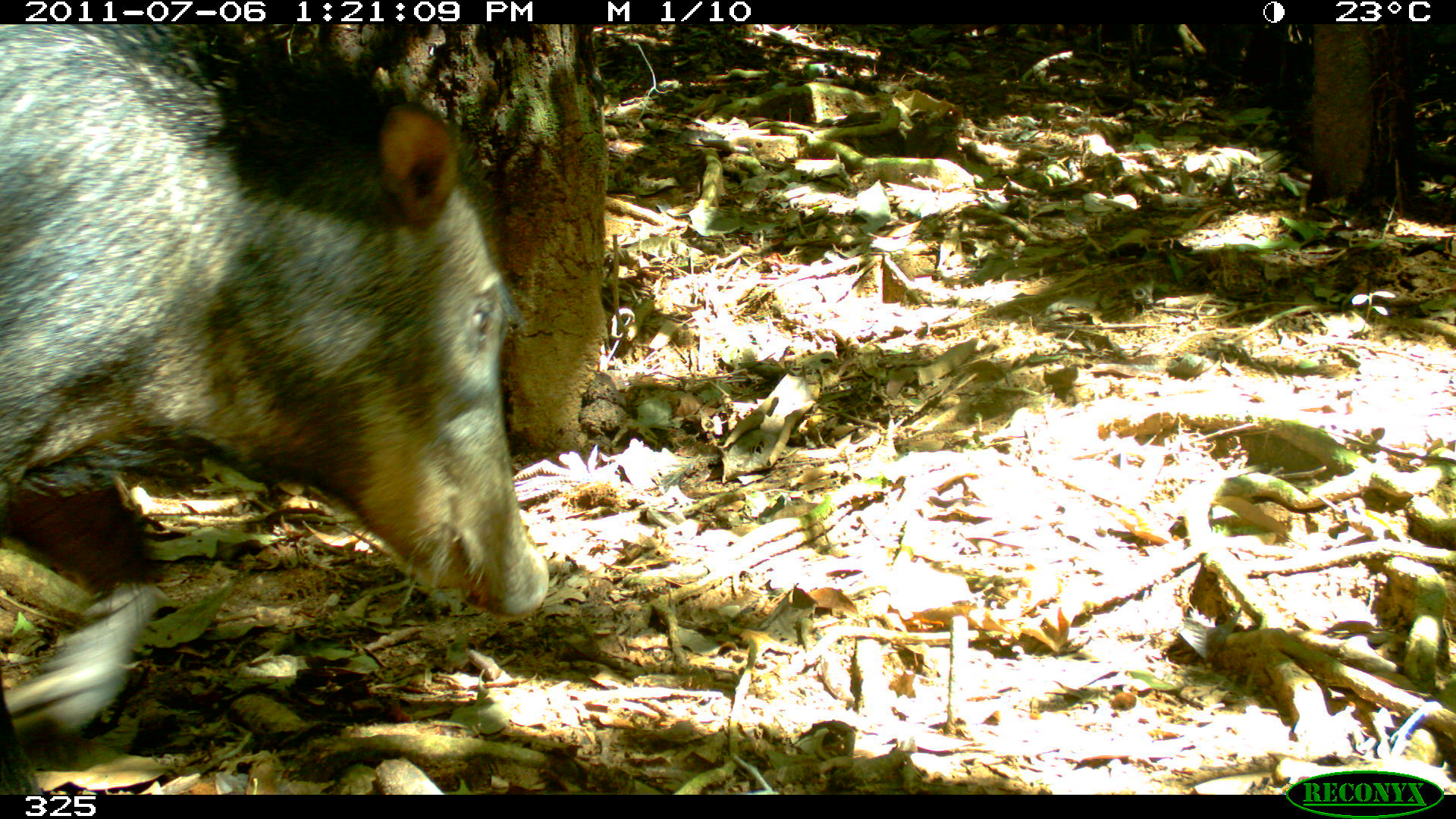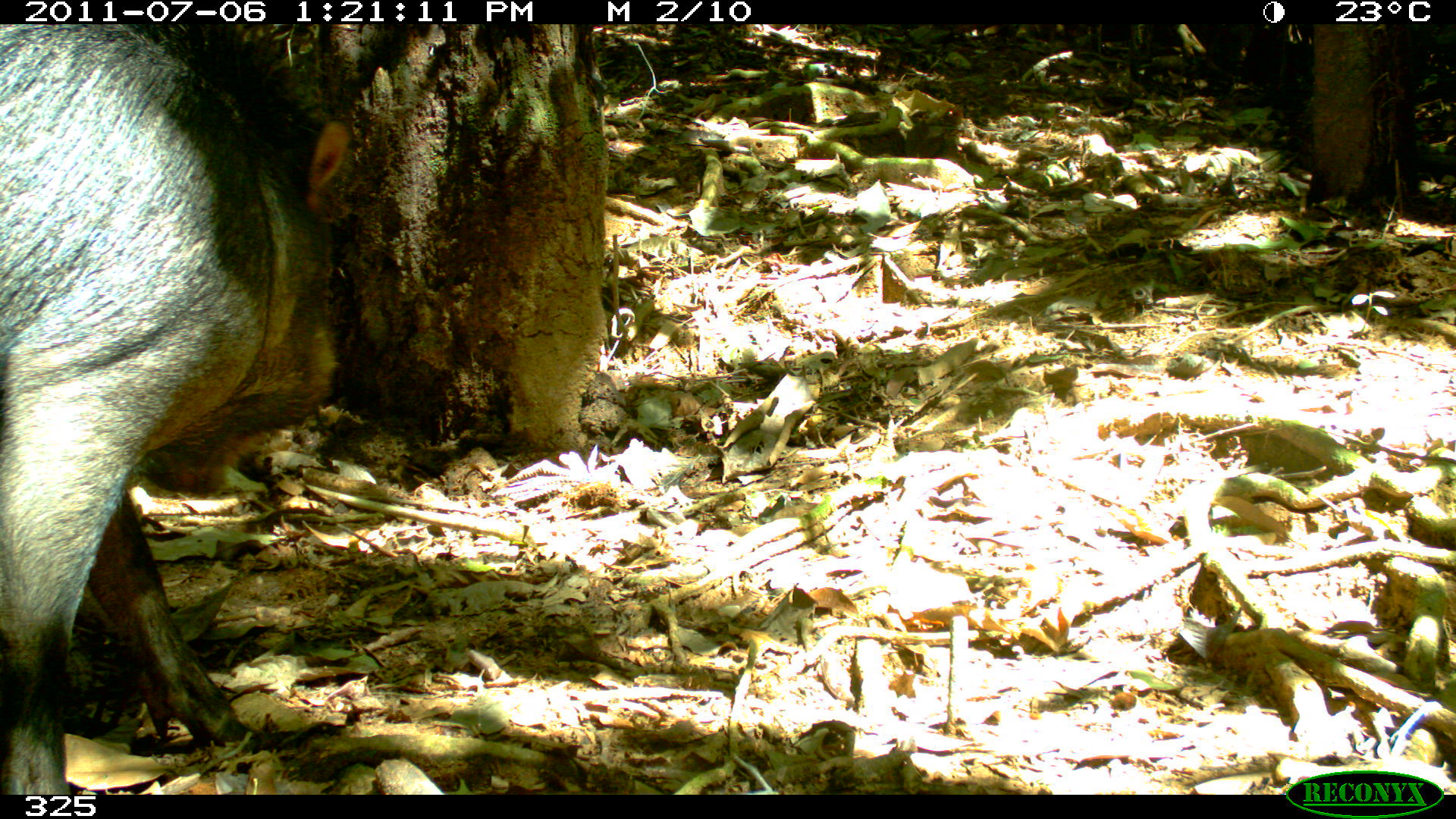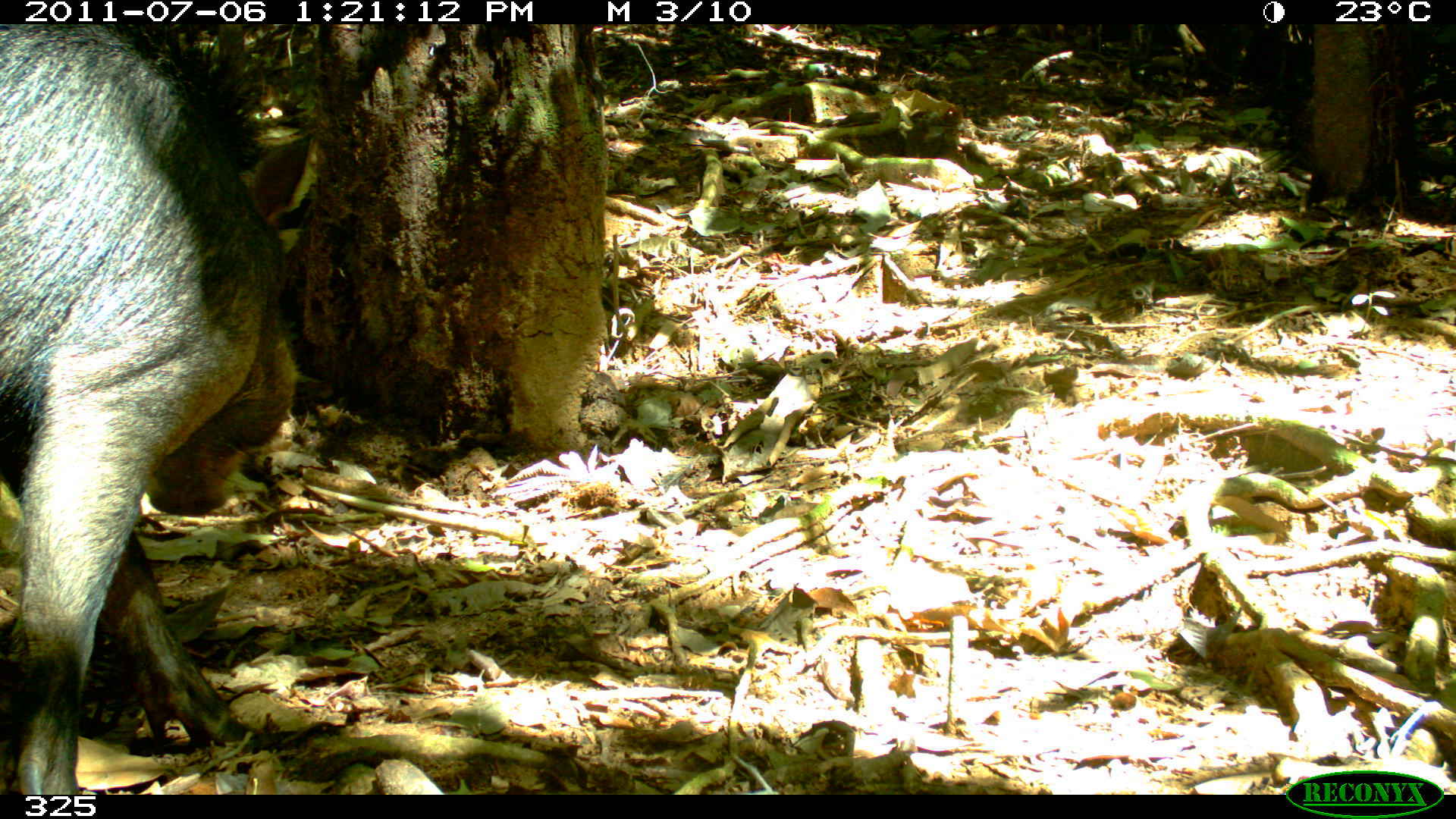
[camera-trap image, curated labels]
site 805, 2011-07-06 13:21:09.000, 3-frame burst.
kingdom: Animalia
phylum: Chordata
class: Mammalia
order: Artiodactyla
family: Tayassuidae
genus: Tayassu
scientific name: Tayassu pecari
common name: white-lipped peccary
Tayassu pecari (white-lipped peccary).